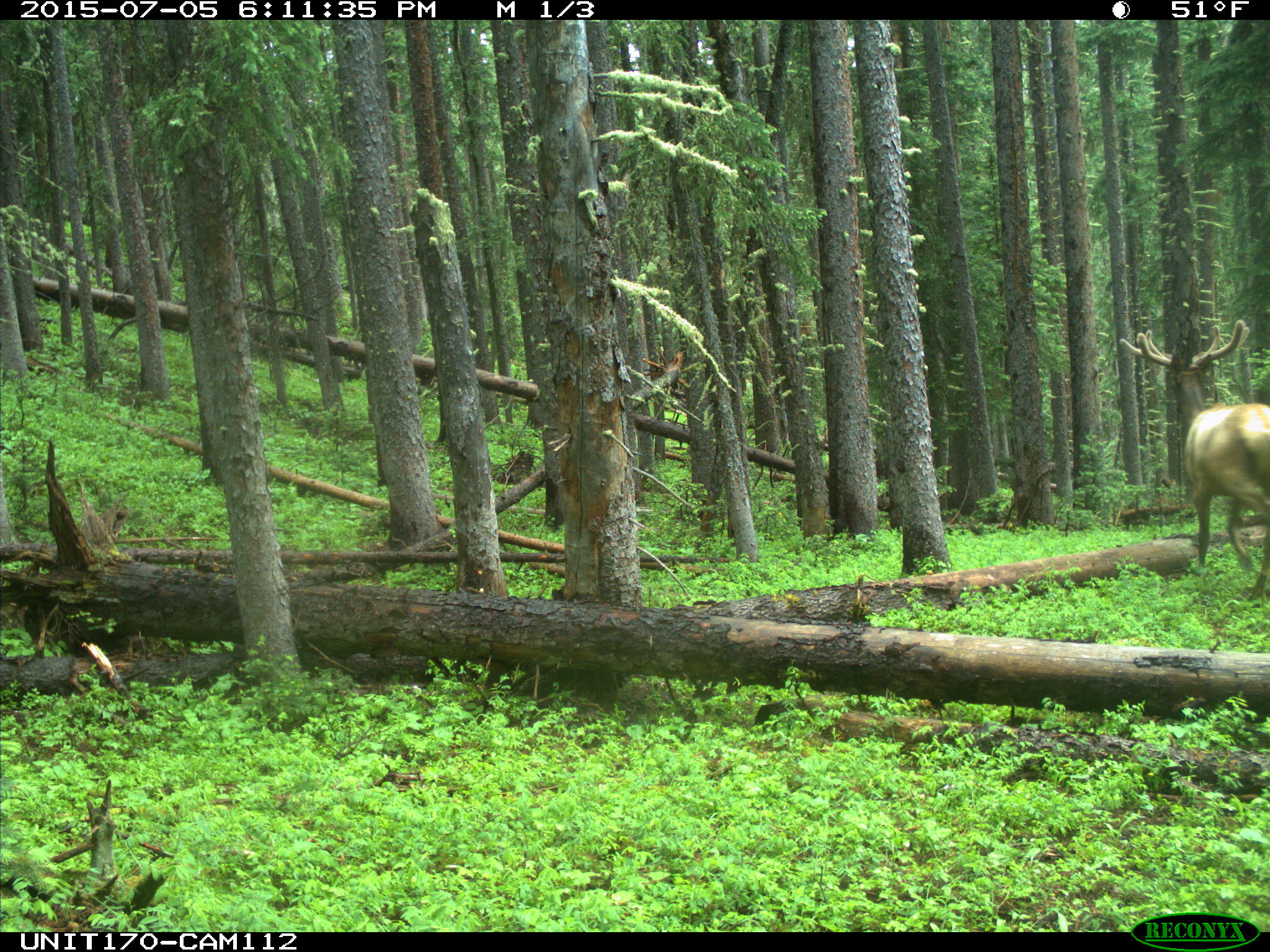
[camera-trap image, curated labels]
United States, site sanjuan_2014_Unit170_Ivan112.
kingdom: Animalia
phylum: Chordata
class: Mammalia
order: Artiodactyla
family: Cervidae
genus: Cervus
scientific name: Cervus elaphus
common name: red deer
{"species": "Cervus elaphus (red deer)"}